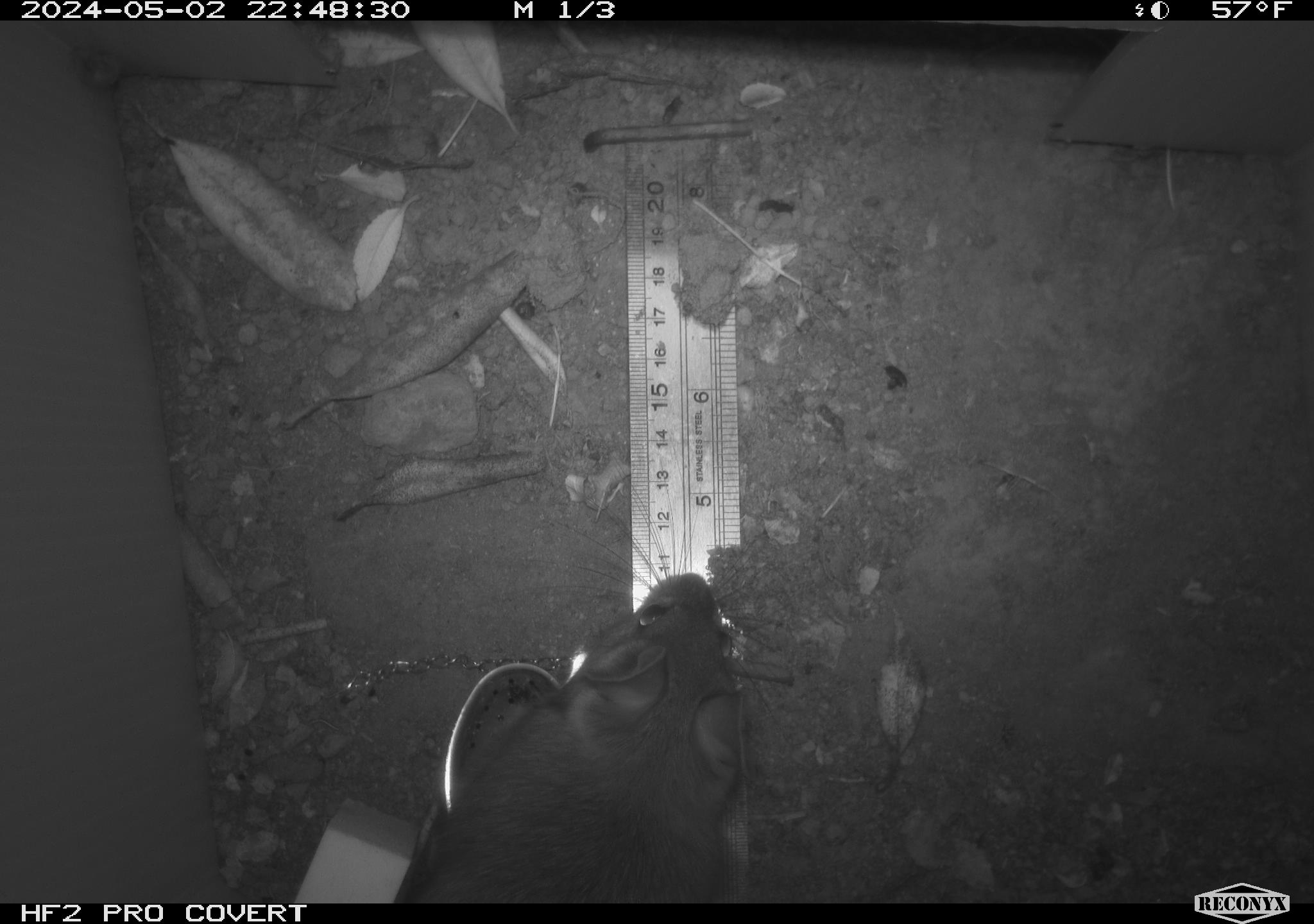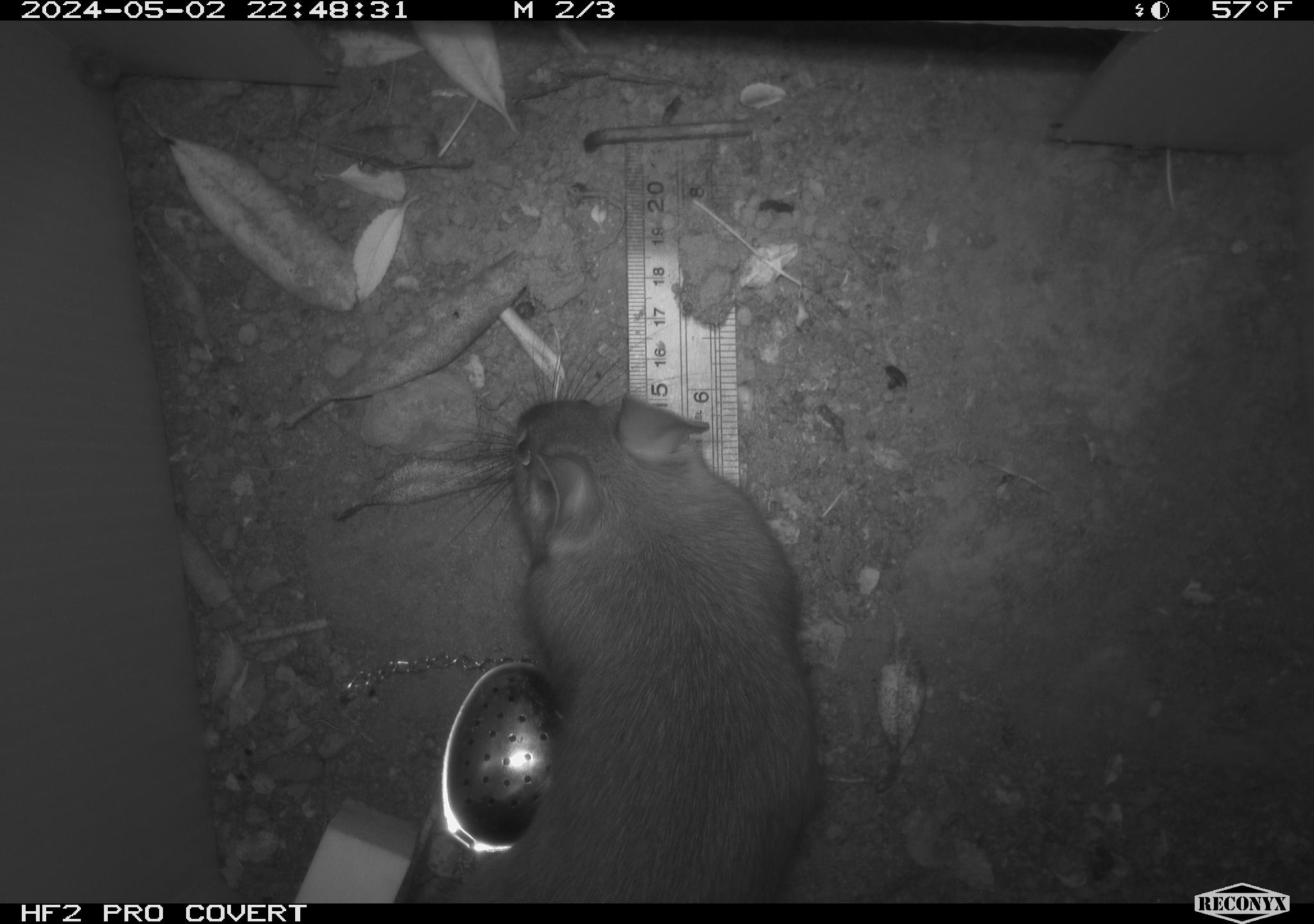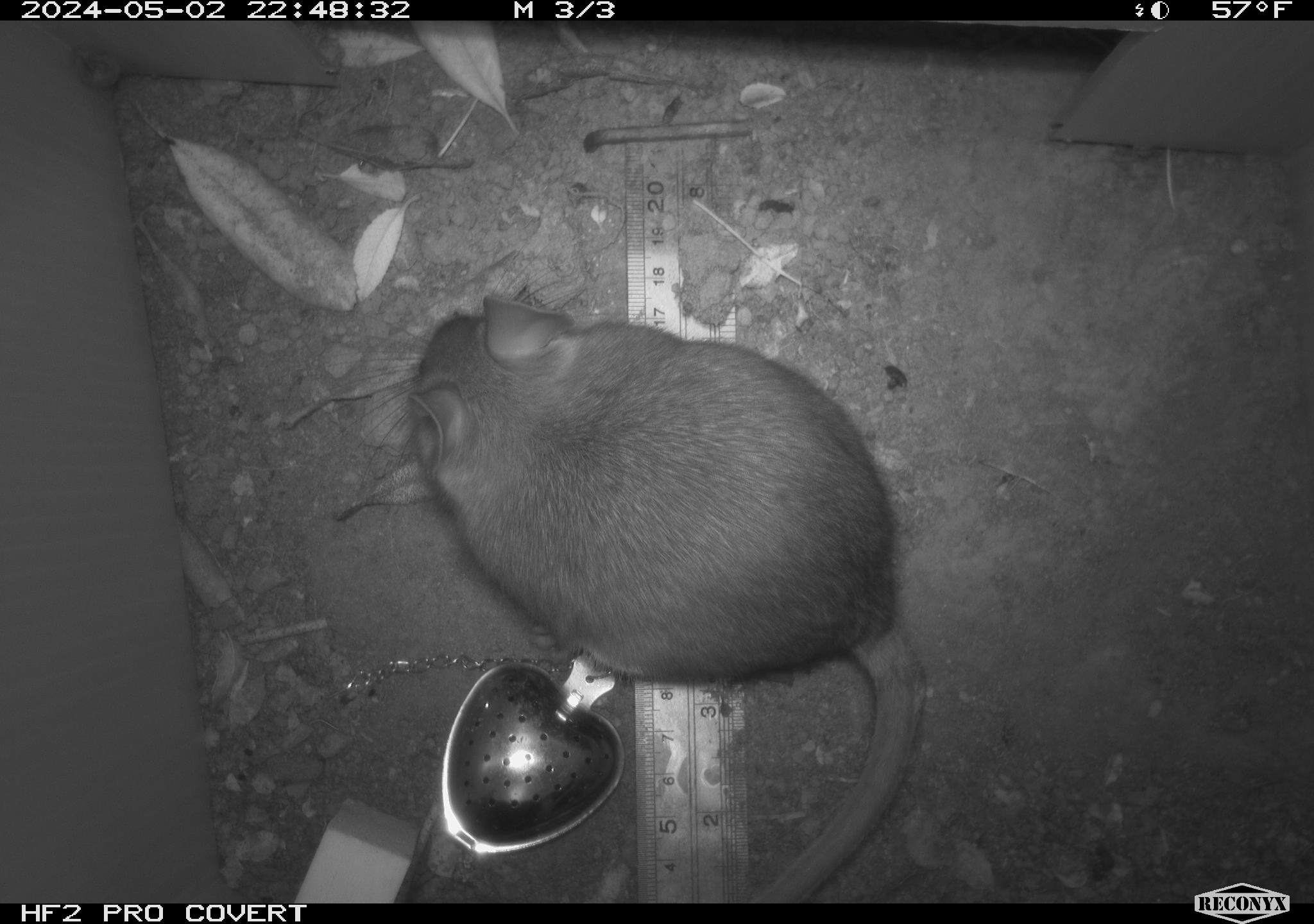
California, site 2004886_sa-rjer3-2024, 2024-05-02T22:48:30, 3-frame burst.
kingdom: Animalia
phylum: Chordata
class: Mammalia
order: Rodentia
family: Cricetidae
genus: Neotoma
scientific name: Neotoma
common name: pack rat or woodrat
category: neotoma species